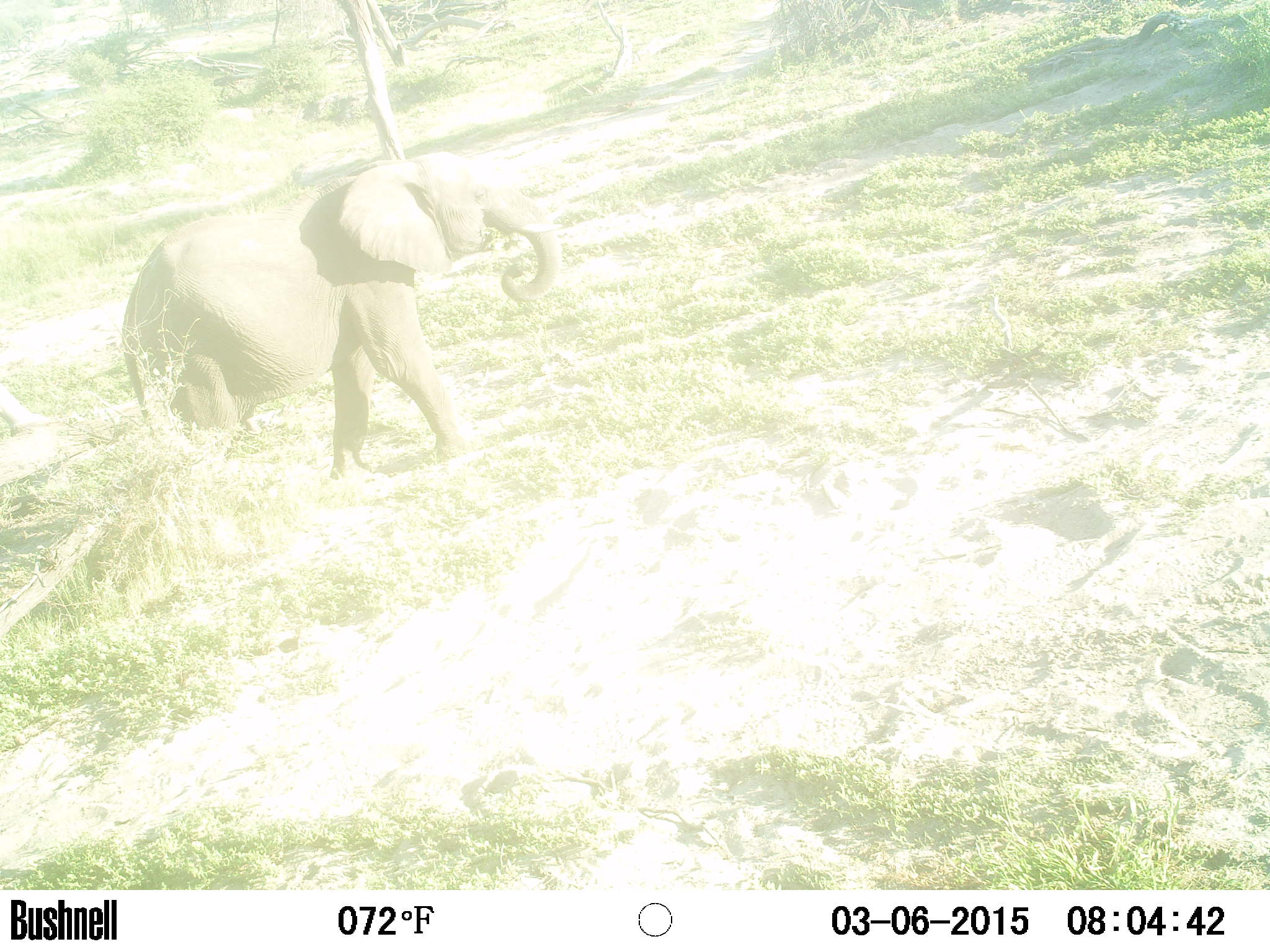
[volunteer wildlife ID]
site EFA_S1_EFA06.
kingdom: Animalia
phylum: Chordata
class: Mammalia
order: Proboscidea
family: Elephantidae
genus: Loxodonta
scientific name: Loxodonta africana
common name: african bush elephant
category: elephant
Elephant (african bush elephant) (Loxodonta africana), count 1. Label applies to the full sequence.